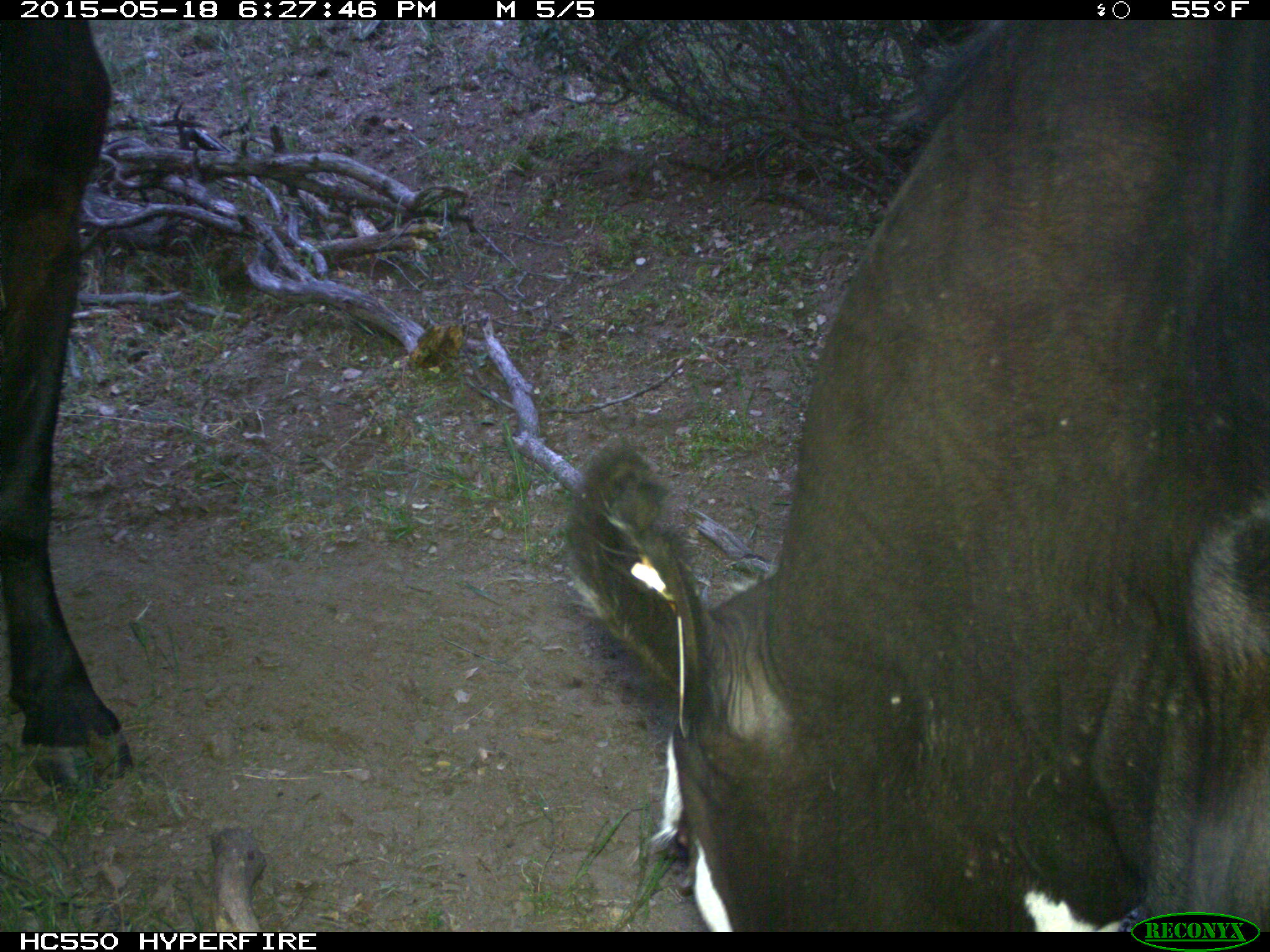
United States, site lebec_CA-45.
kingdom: Animalia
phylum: Chordata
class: Mammalia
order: Artiodactyla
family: Bovidae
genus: Bos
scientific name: Bos taurus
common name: domestic cow